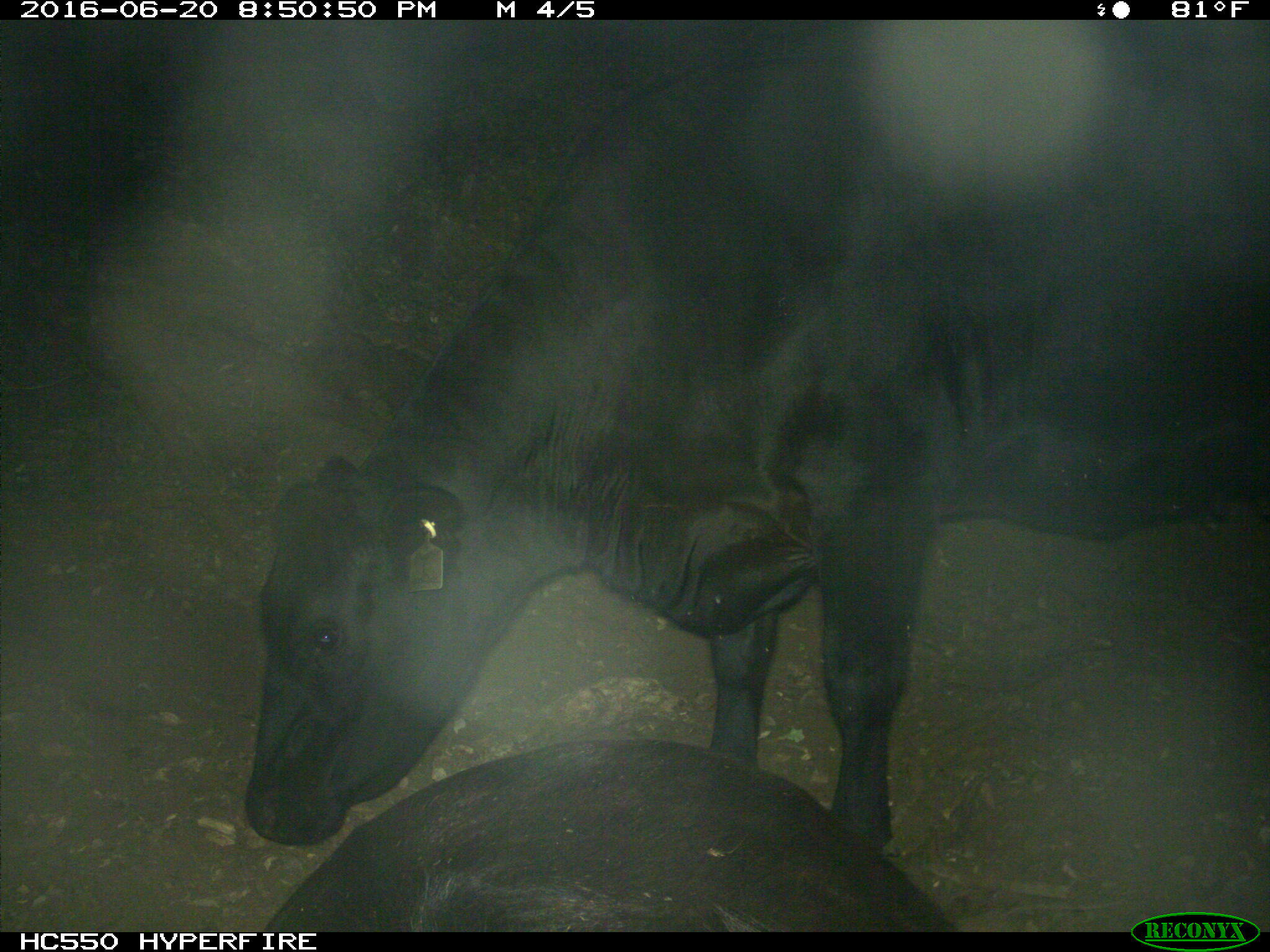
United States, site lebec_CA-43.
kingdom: Animalia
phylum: Chordata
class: Mammalia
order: Artiodactyla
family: Bovidae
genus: Bos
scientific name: Bos taurus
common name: domestic cow